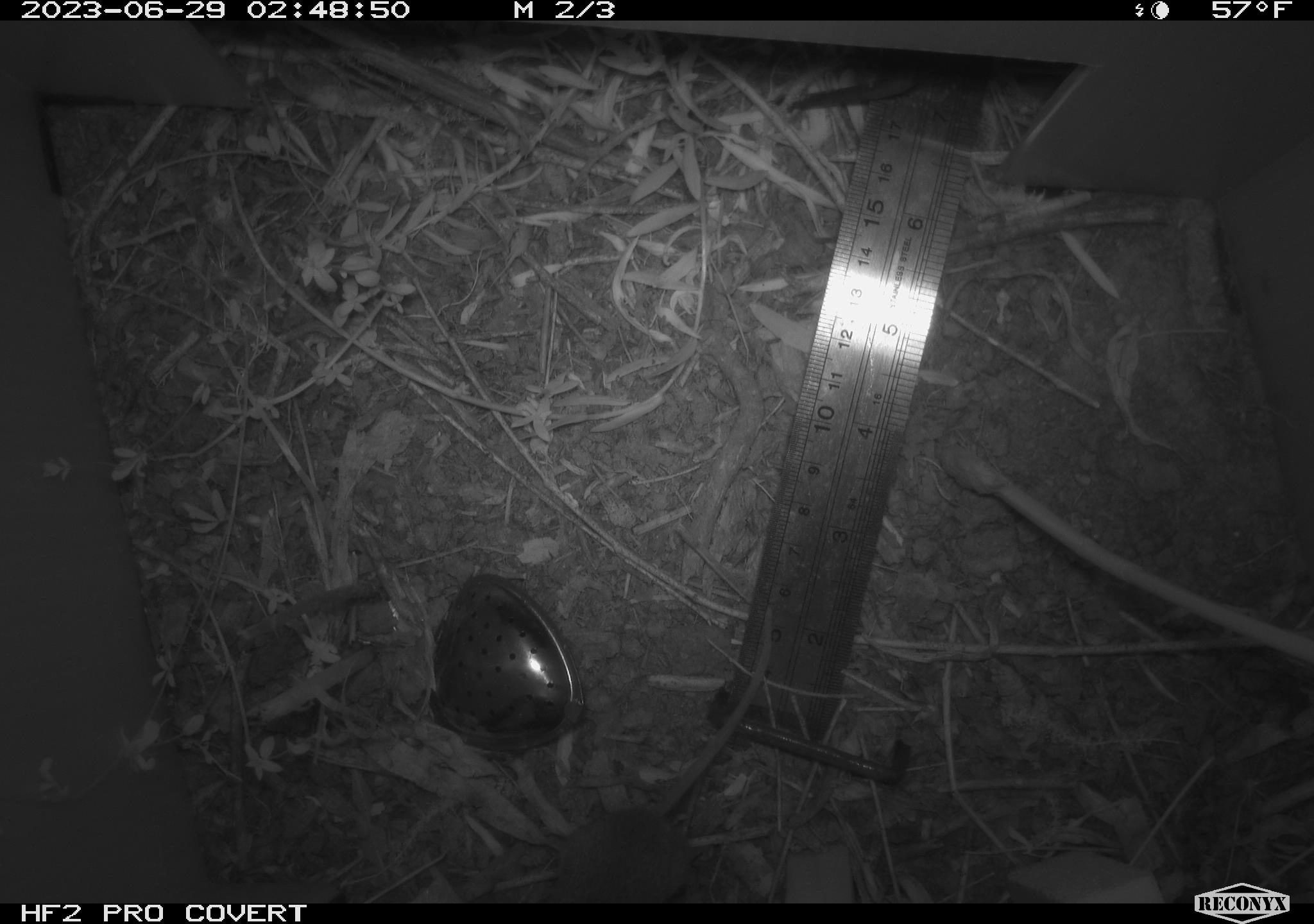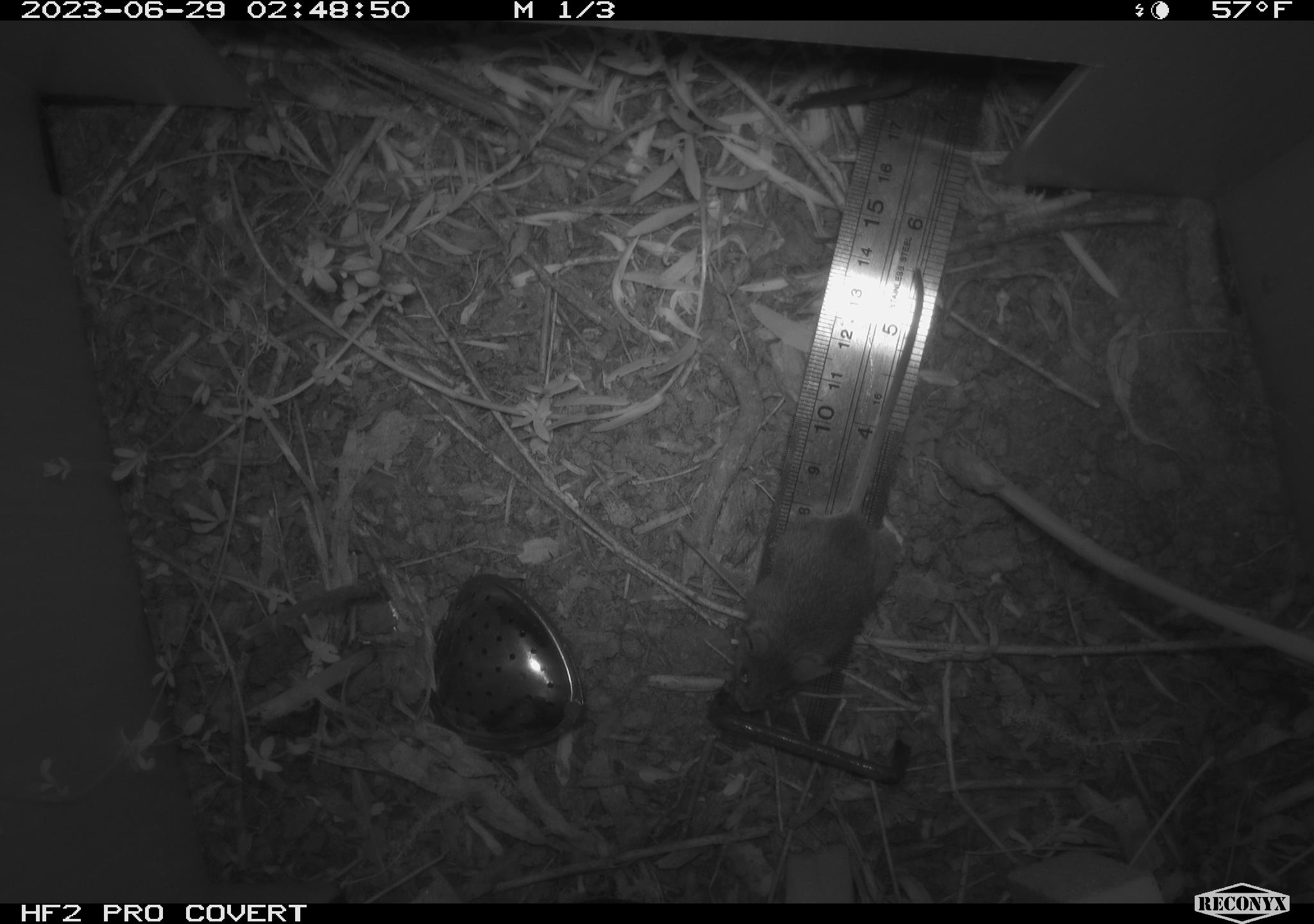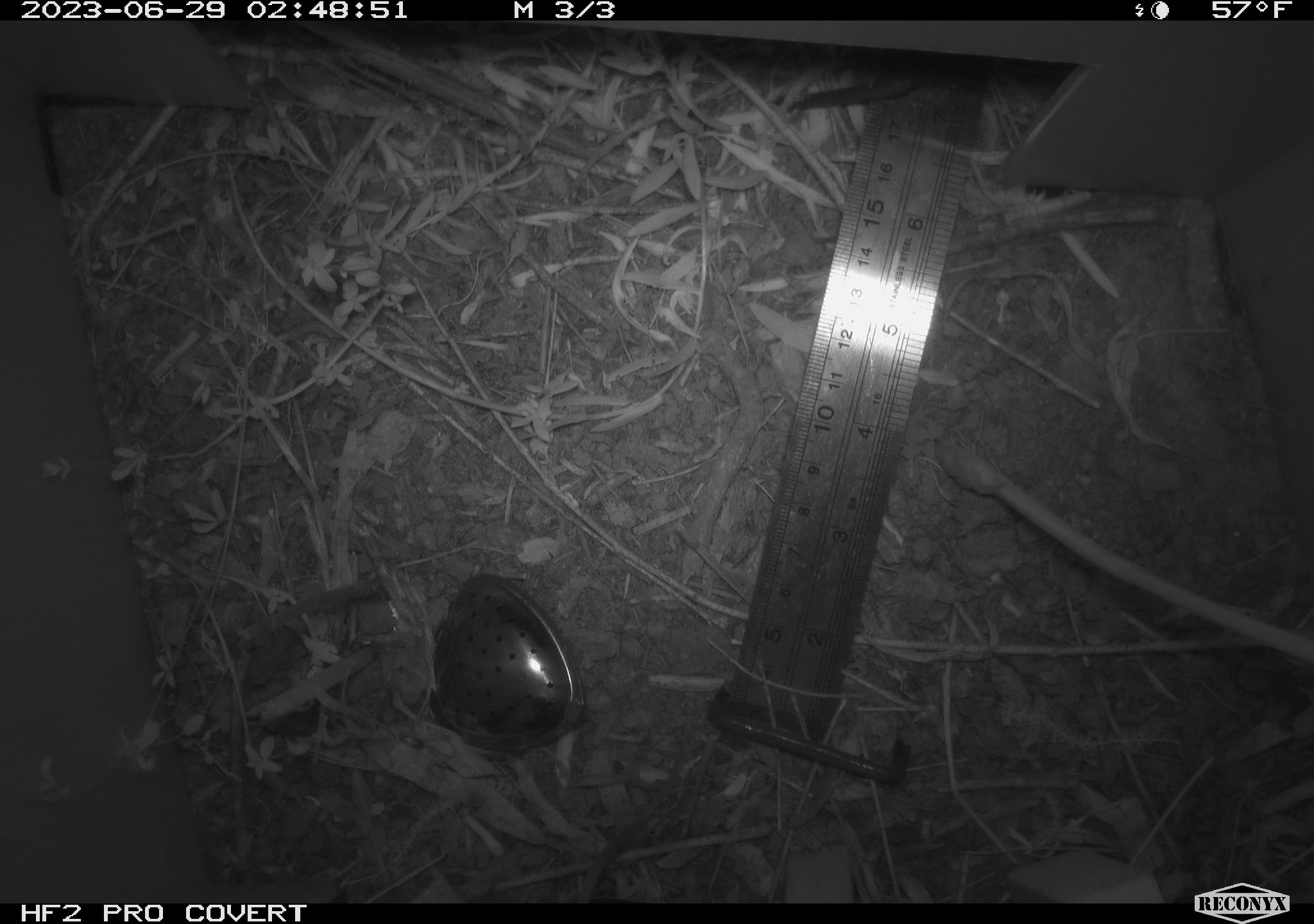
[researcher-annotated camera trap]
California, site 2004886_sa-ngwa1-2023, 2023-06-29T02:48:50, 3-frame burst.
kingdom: Animalia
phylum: Chordata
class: Mammalia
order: Rodentia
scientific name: Rodentia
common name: mouse species